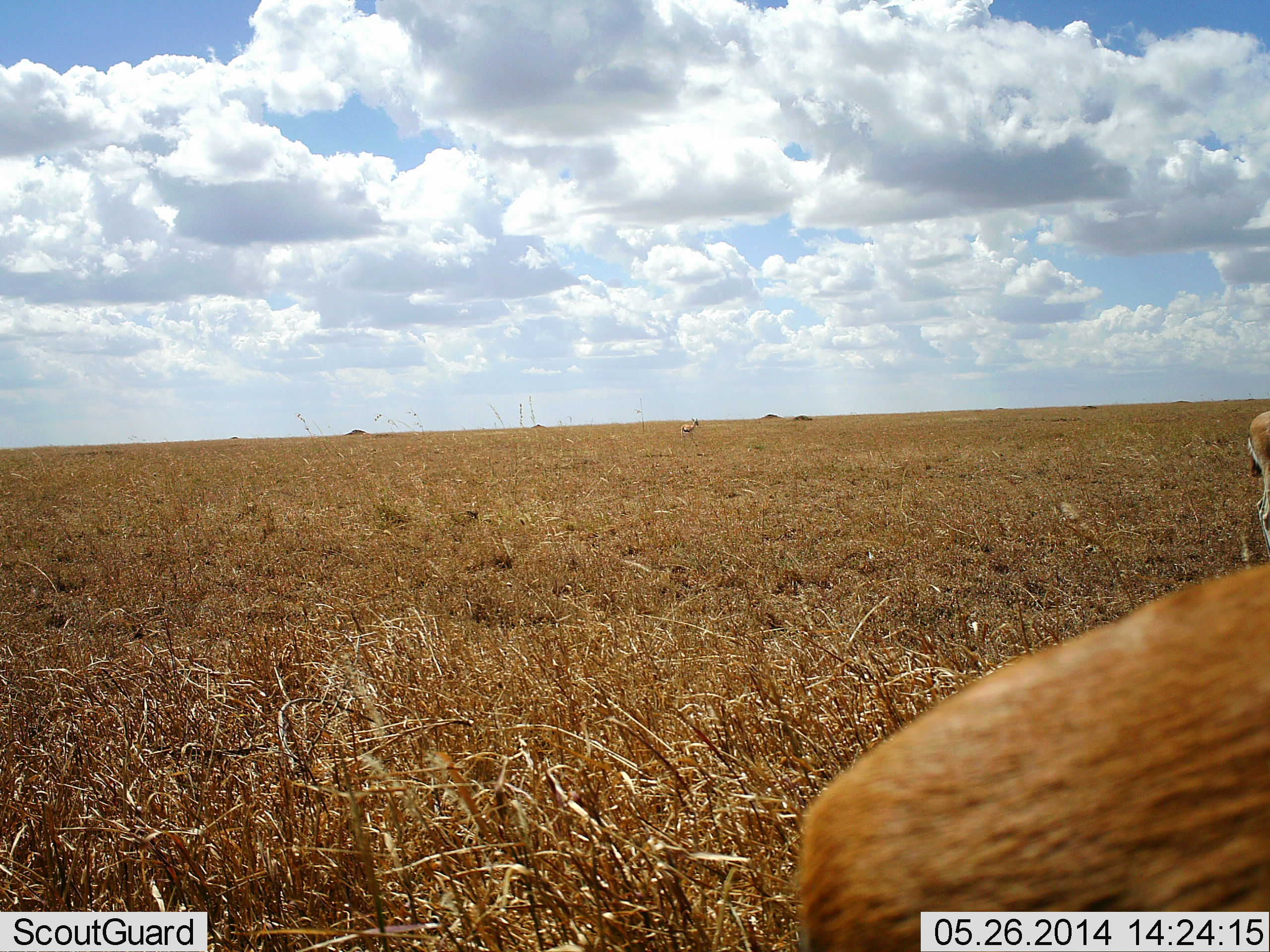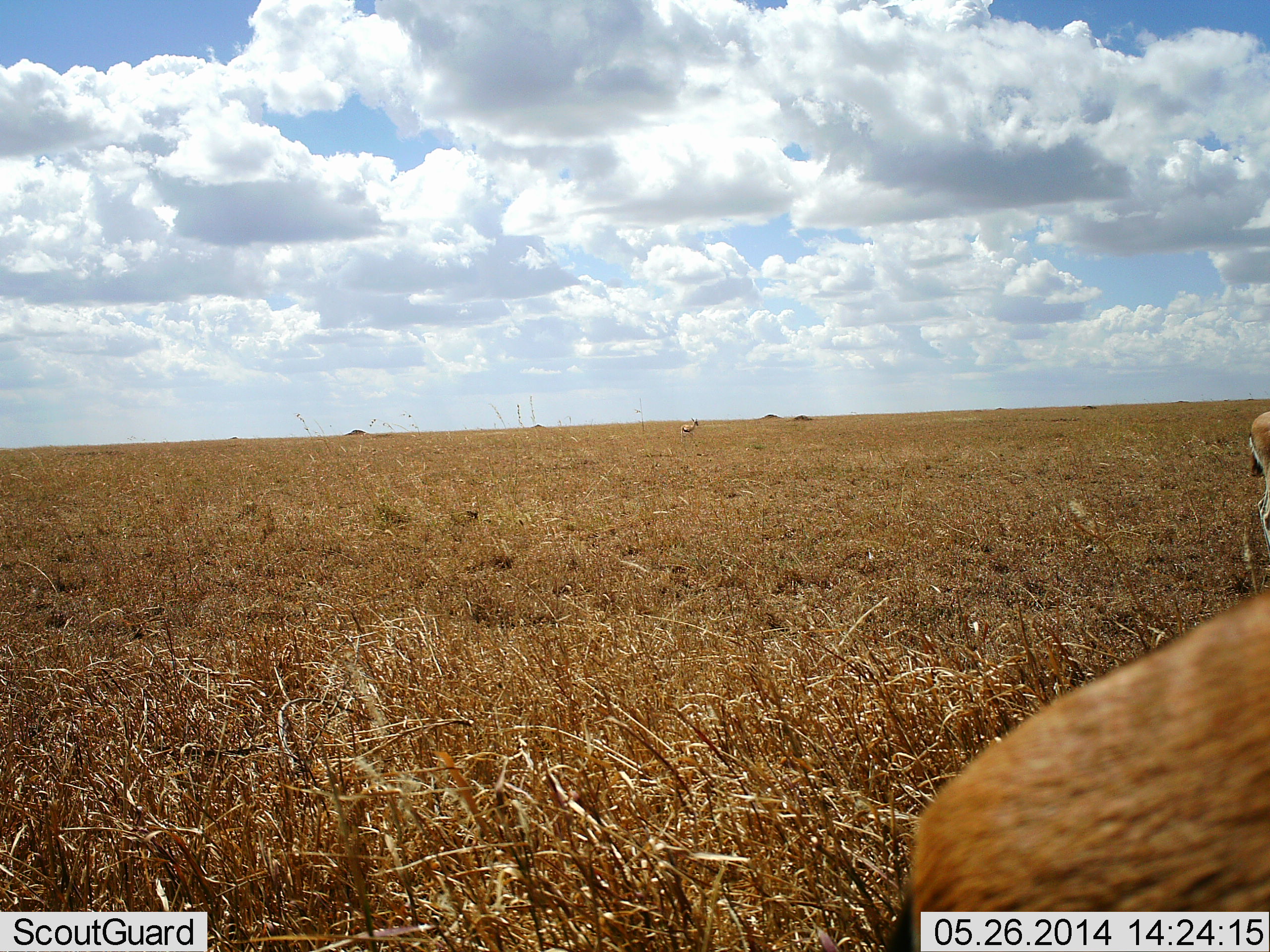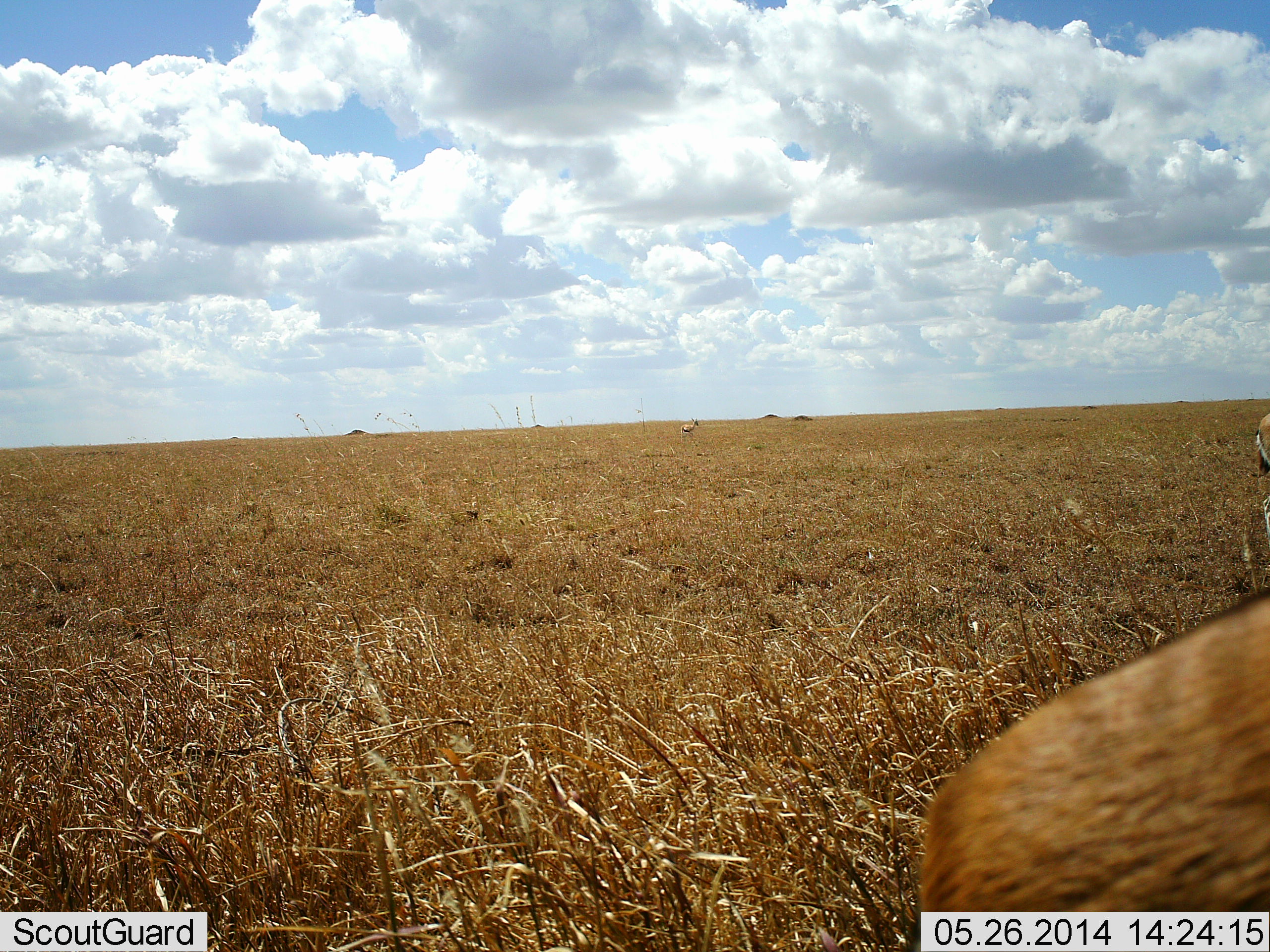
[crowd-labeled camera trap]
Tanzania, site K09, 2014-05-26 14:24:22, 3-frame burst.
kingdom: Animalia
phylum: Chordata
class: Mammalia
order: Artiodactyla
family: Bovidae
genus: Eudorcas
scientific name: Eudorcas thomsonii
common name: thomson's gazelle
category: gazellethomsons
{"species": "gazellethomsons (thomson's gazelle) (Eudorcas thomsonii)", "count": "2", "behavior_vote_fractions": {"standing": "90%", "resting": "10%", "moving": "30%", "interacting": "0%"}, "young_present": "0%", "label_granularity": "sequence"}